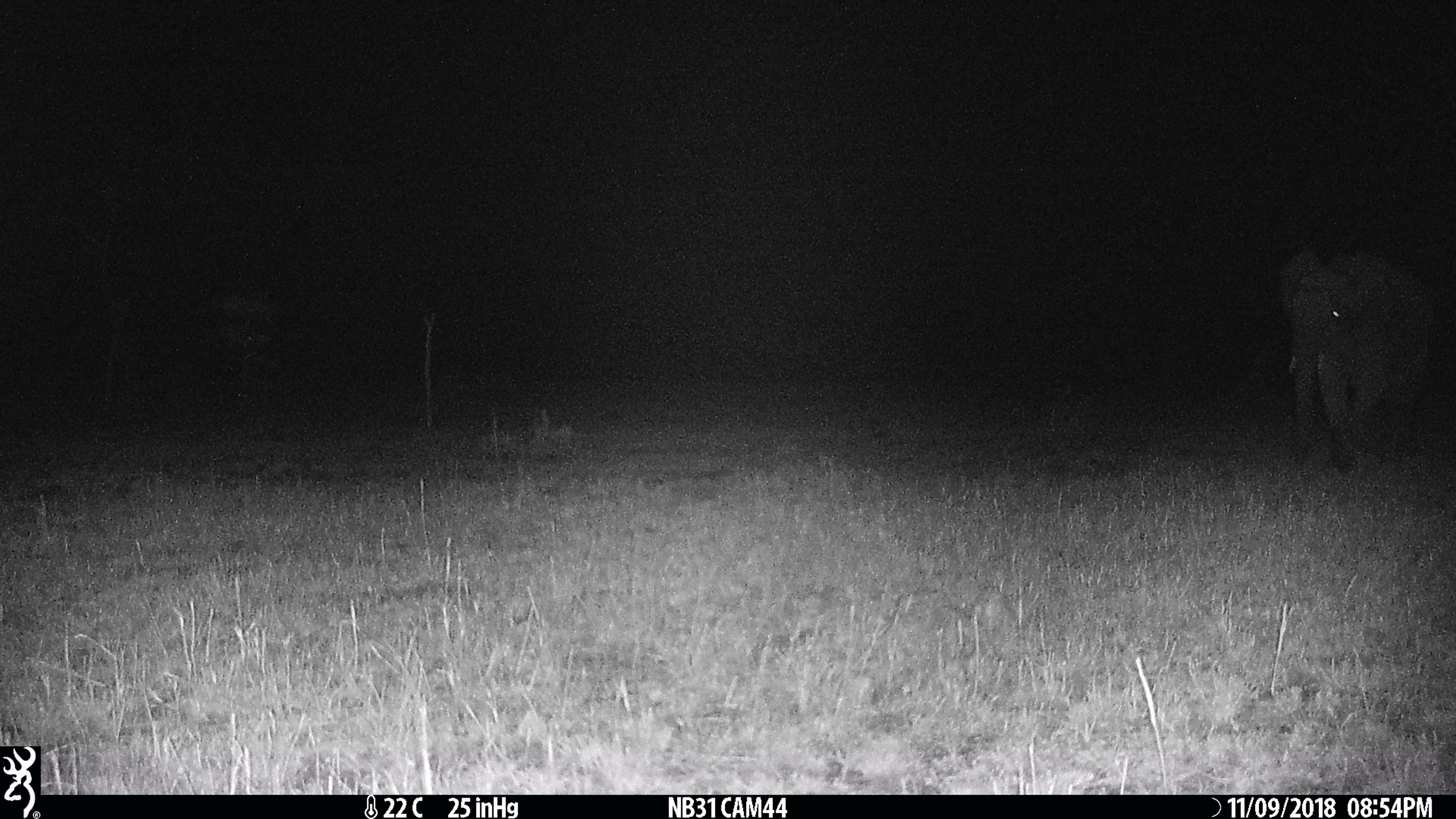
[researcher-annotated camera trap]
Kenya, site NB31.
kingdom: Animalia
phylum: Chordata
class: Mammalia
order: Proboscidea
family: Elephantidae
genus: Loxodonta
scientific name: Loxodonta africana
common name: elephant